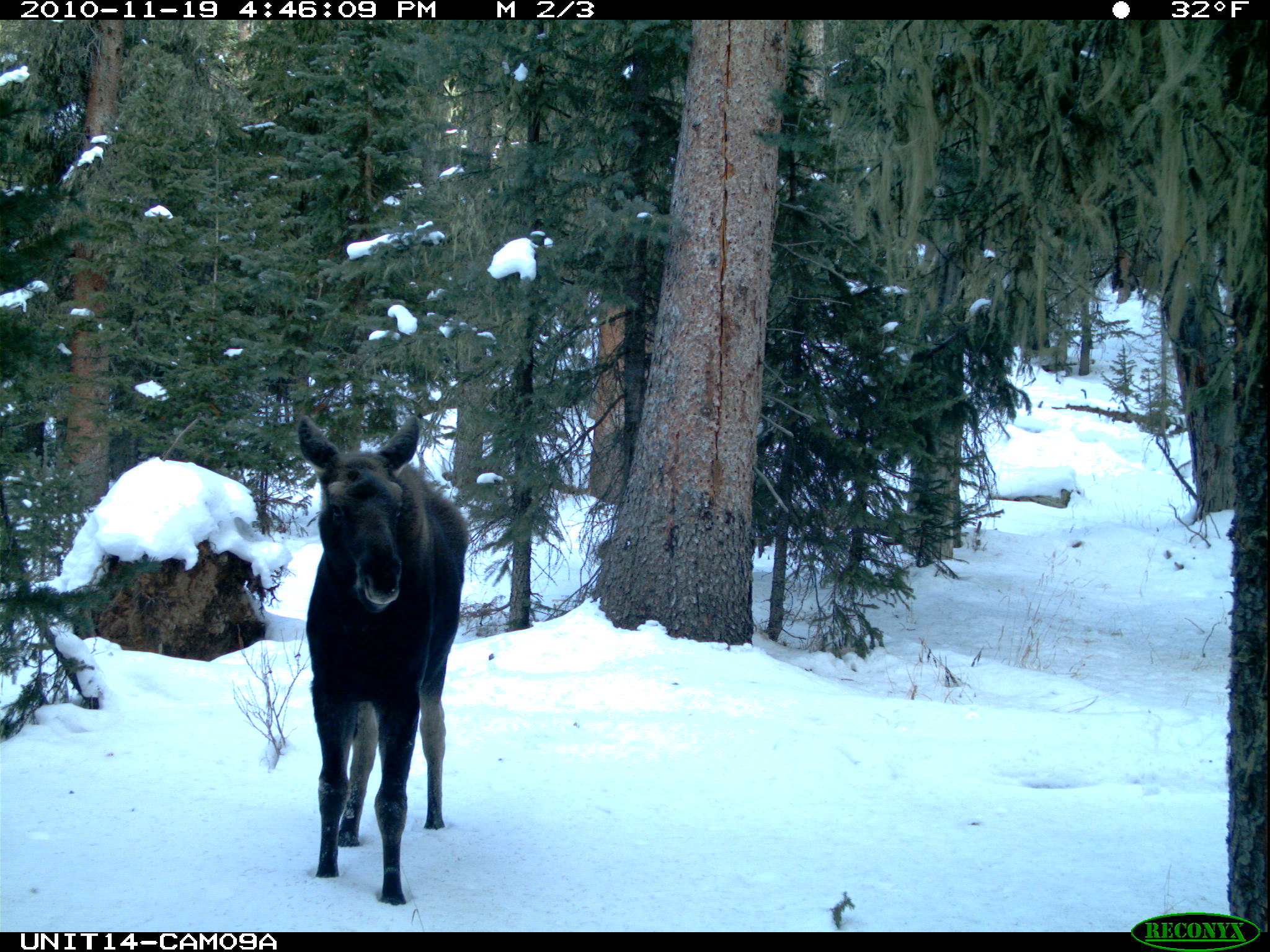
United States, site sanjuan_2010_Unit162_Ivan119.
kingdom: Animalia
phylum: Chordata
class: Mammalia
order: Artiodactyla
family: Cervidae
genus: Alces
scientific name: Alces alces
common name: moose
Alces alces (moose).